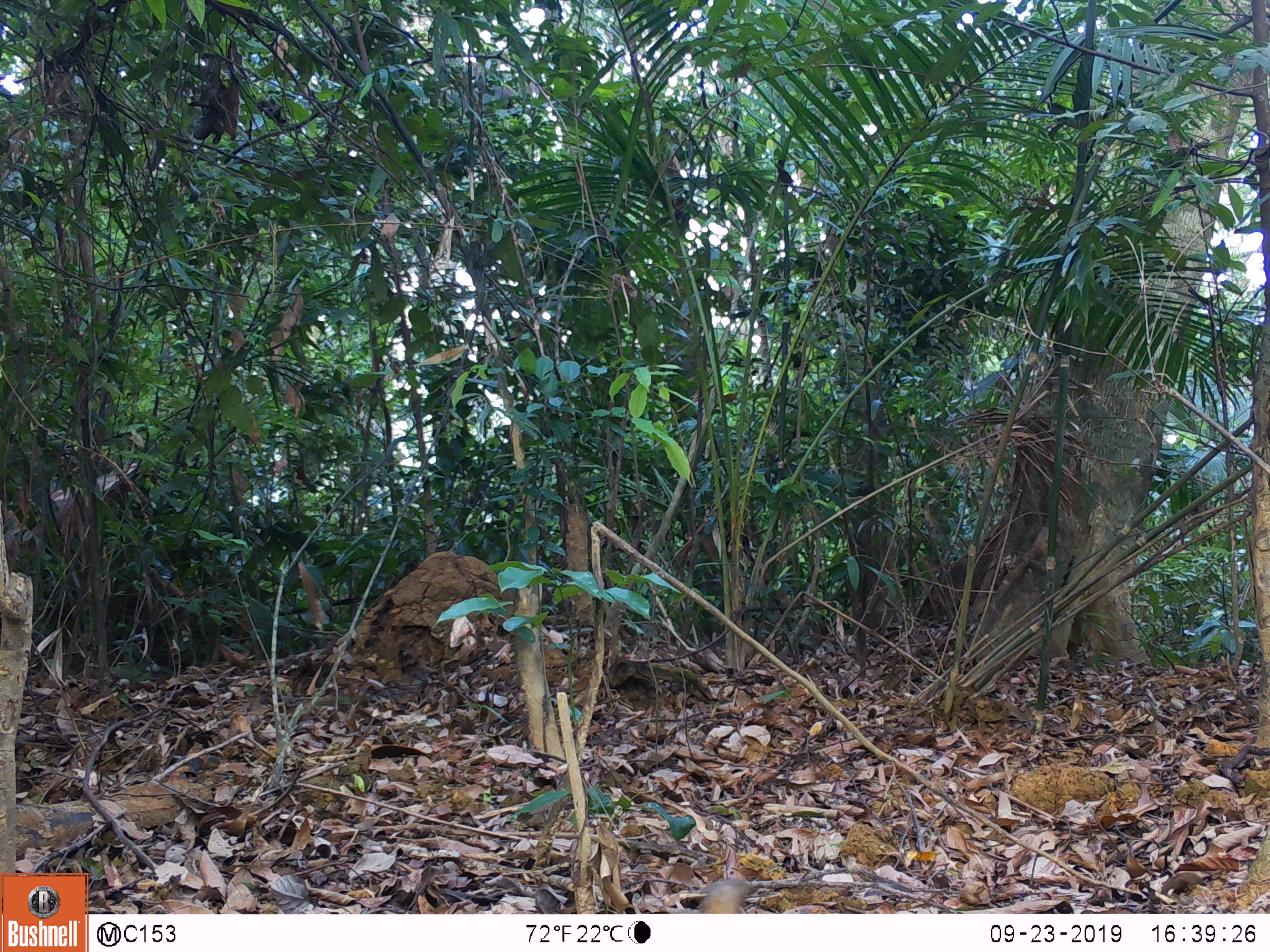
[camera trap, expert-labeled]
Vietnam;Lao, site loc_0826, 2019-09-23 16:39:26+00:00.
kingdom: Animalia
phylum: Chordata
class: Mammalia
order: Artiodactyla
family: Suidae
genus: Sus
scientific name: Sus scrofa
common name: eurasian wild pig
Eurasian wild pig (Sus scrofa). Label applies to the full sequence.